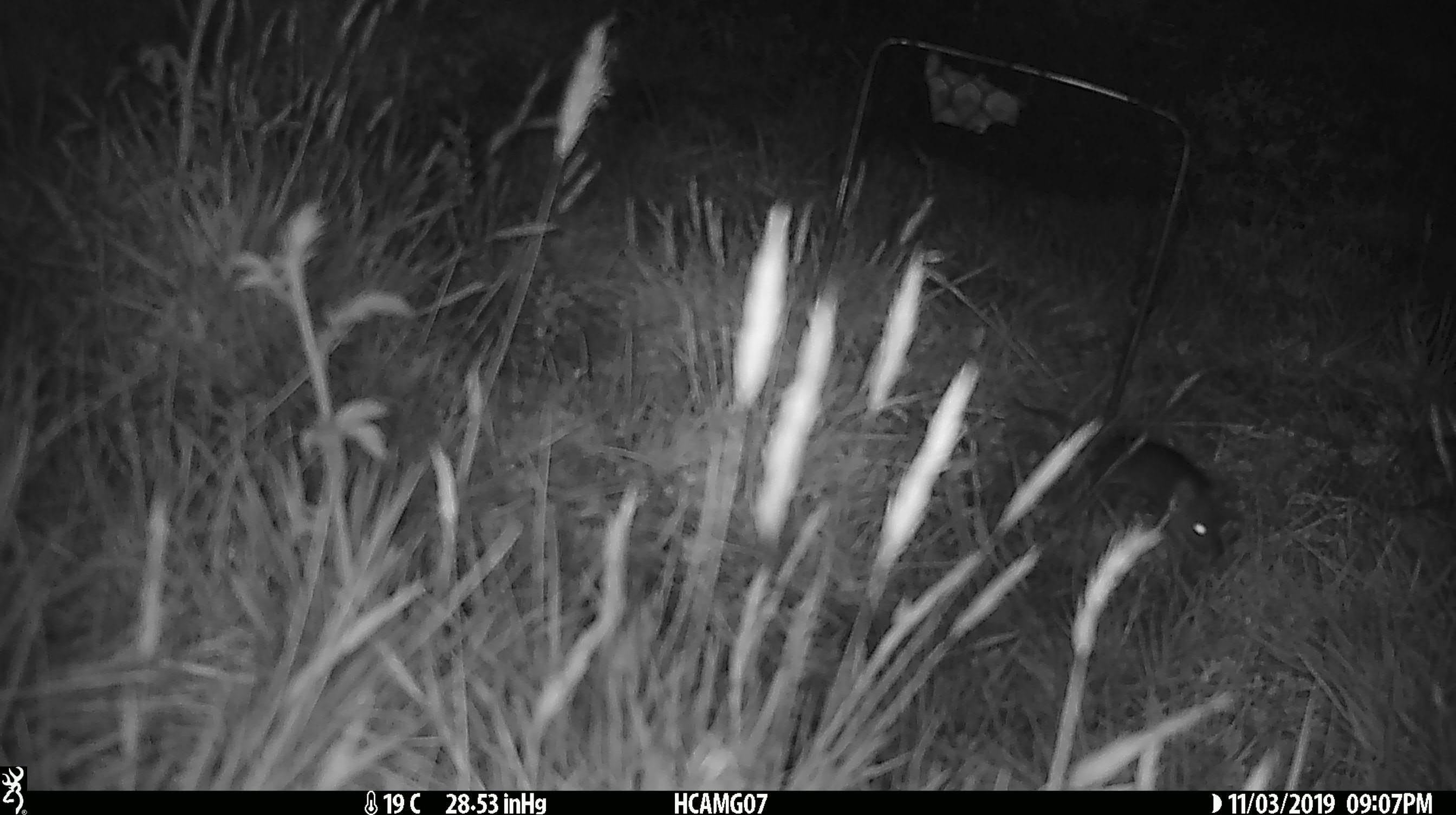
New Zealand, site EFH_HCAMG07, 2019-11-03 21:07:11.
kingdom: Animalia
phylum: Chordata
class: Mammalia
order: Rodentia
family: Muridae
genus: Mus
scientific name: Mus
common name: mouse